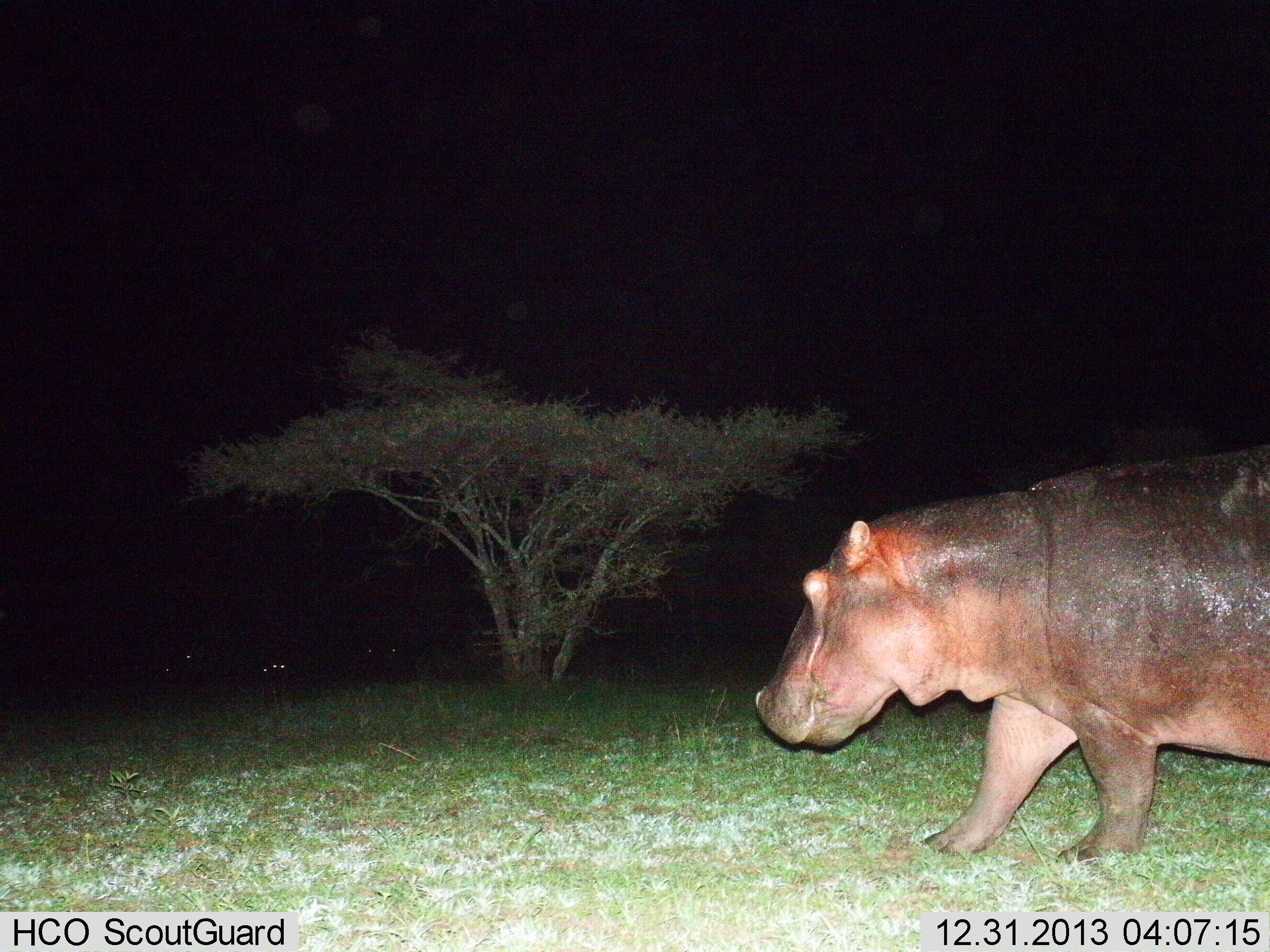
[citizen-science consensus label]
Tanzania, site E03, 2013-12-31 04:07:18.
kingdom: Animalia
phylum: Chordata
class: Mammalia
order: Artiodactyla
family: Hippopotamidae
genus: Hippopotamus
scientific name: Hippopotamus amphibius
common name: hippopotamus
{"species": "hippopotamus (Hippopotamus amphibius)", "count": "1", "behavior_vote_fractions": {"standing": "9%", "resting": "0%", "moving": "91%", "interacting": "0%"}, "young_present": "0%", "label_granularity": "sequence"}